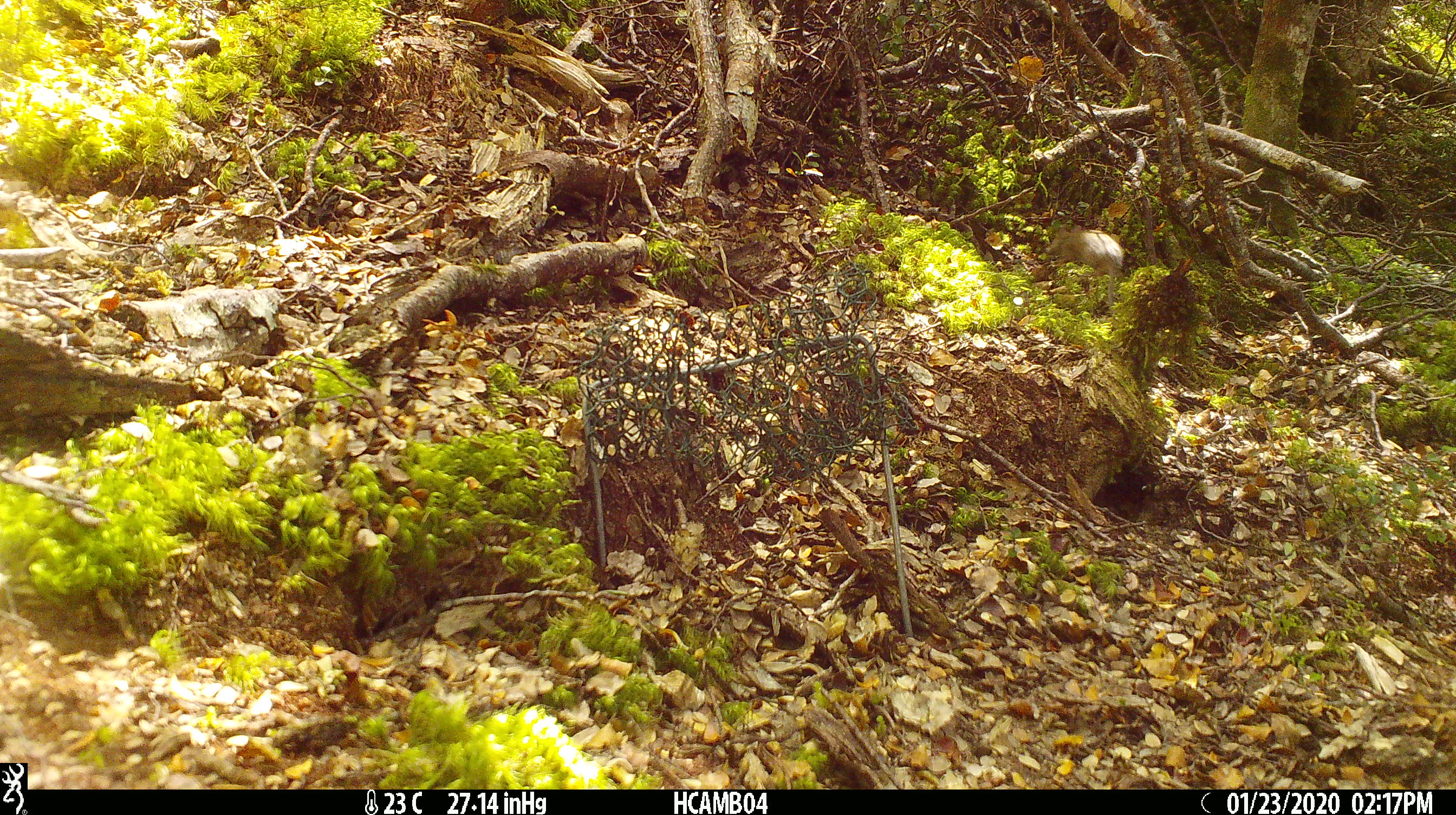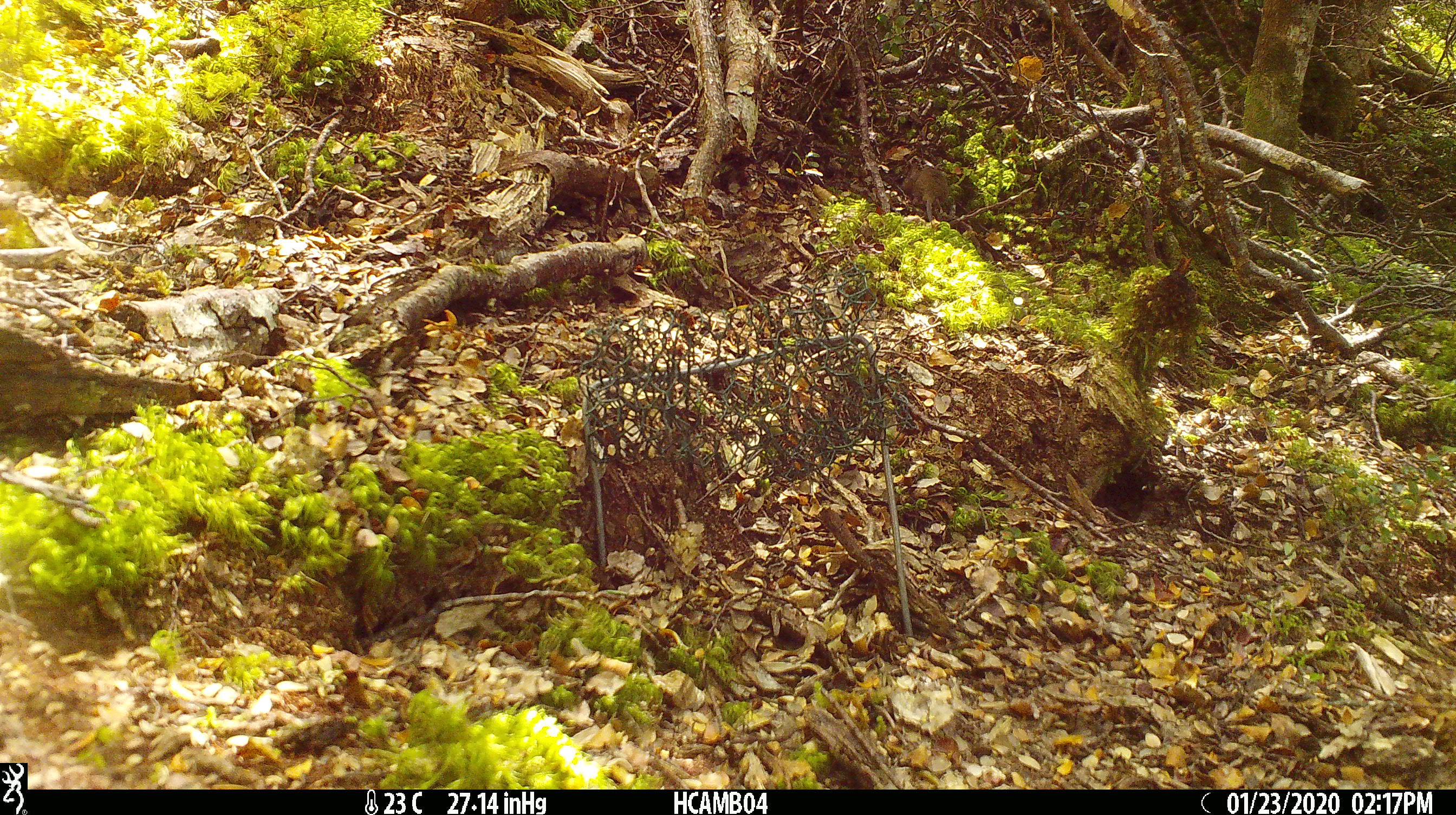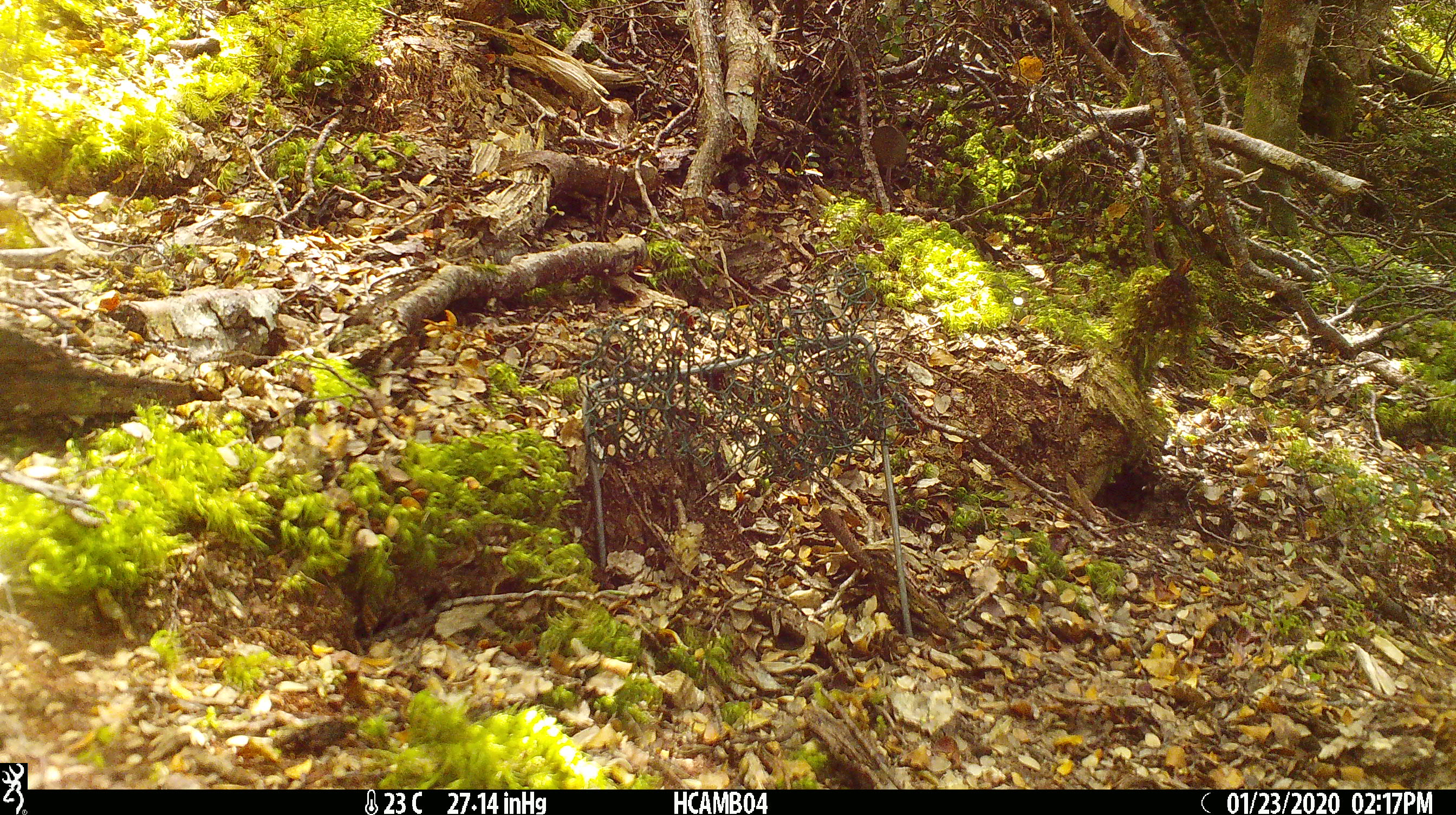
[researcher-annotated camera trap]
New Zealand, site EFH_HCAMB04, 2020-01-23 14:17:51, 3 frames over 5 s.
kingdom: Animalia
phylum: Chordata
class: Mammalia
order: Rodentia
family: Muridae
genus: Mus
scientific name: Mus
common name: mouse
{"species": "mouse (Mus)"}